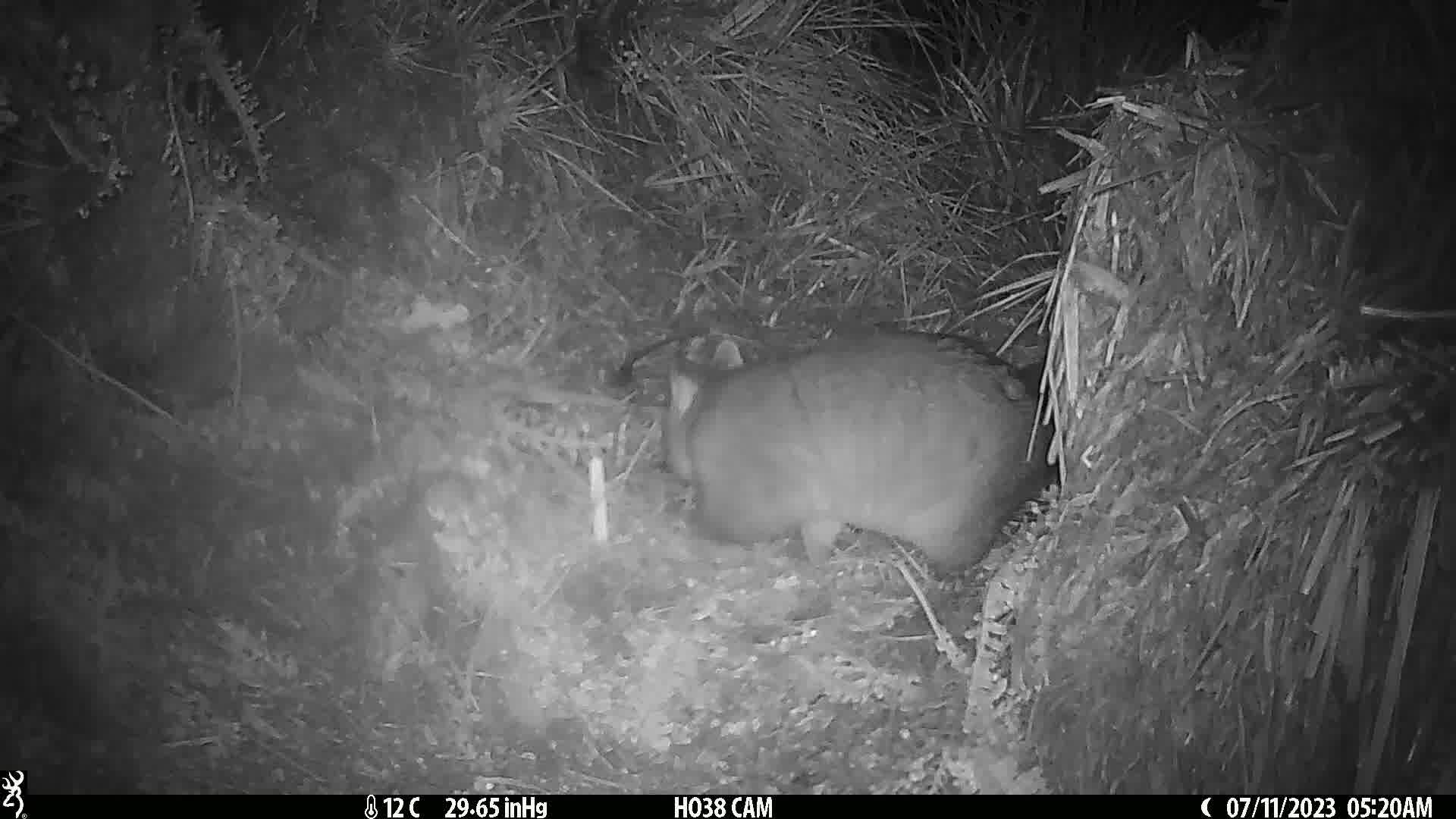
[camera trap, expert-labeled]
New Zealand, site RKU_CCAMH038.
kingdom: Animalia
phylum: Chordata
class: Mammalia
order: Diprotodontia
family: Phalangeridae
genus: Trichosurus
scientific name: Trichosurus vulpecula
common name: common brushtail possum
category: possum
Possum (common brushtail possum) (Trichosurus vulpecula).